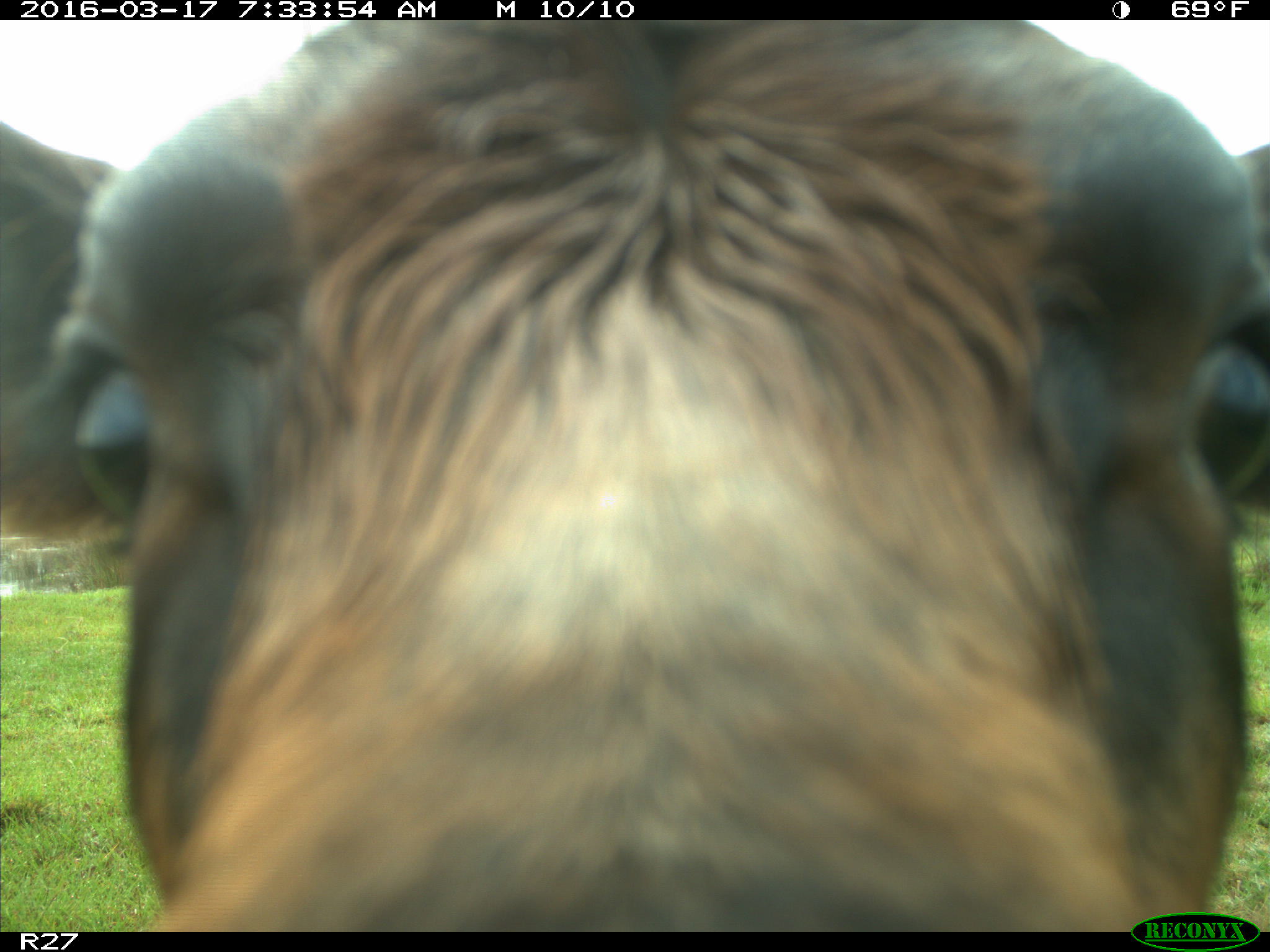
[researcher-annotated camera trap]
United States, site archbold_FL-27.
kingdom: Animalia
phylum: Chordata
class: Mammalia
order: Artiodactyla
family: Bovidae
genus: Bos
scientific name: Bos taurus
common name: domestic cow